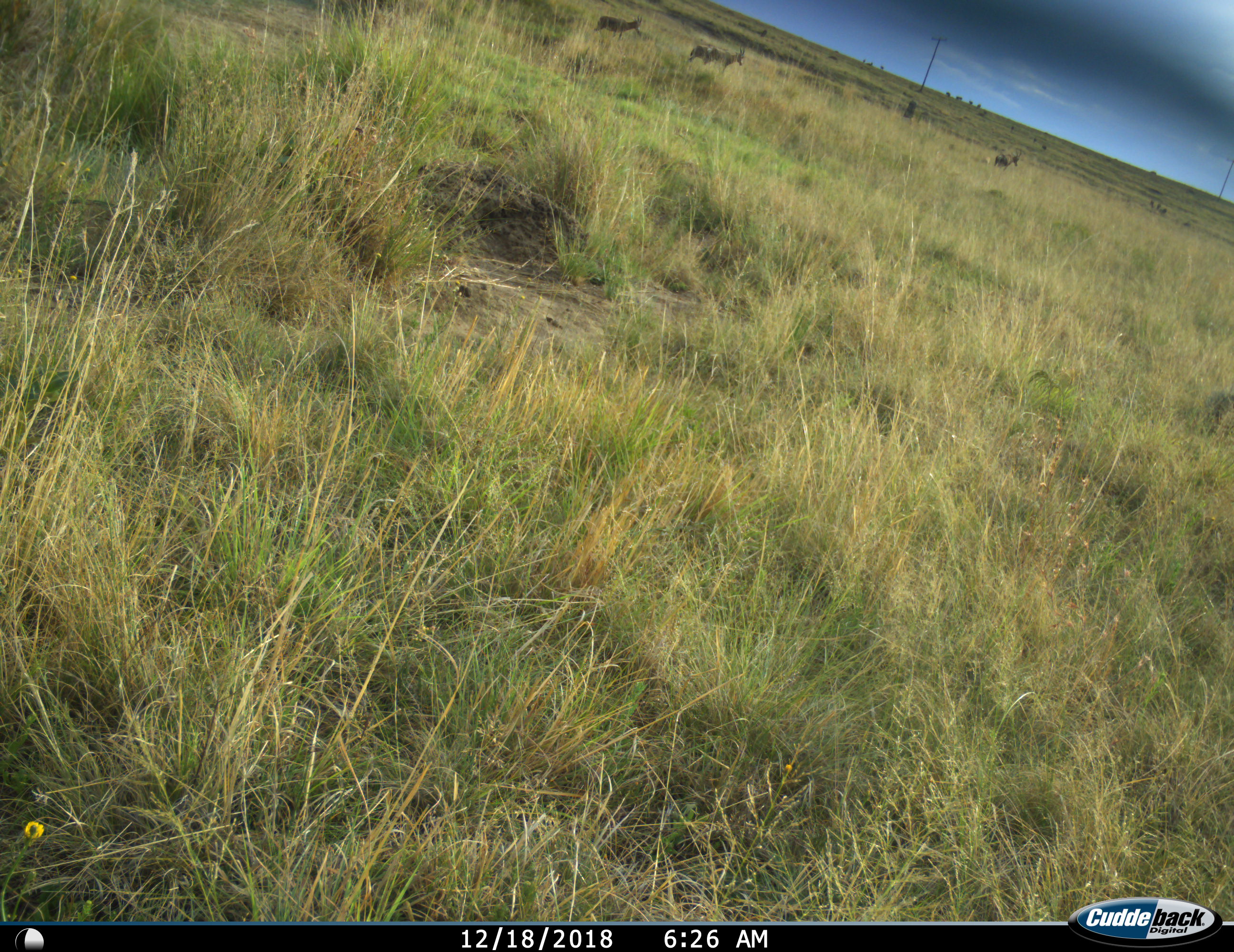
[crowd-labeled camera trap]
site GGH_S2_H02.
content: unidentified animal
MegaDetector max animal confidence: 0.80